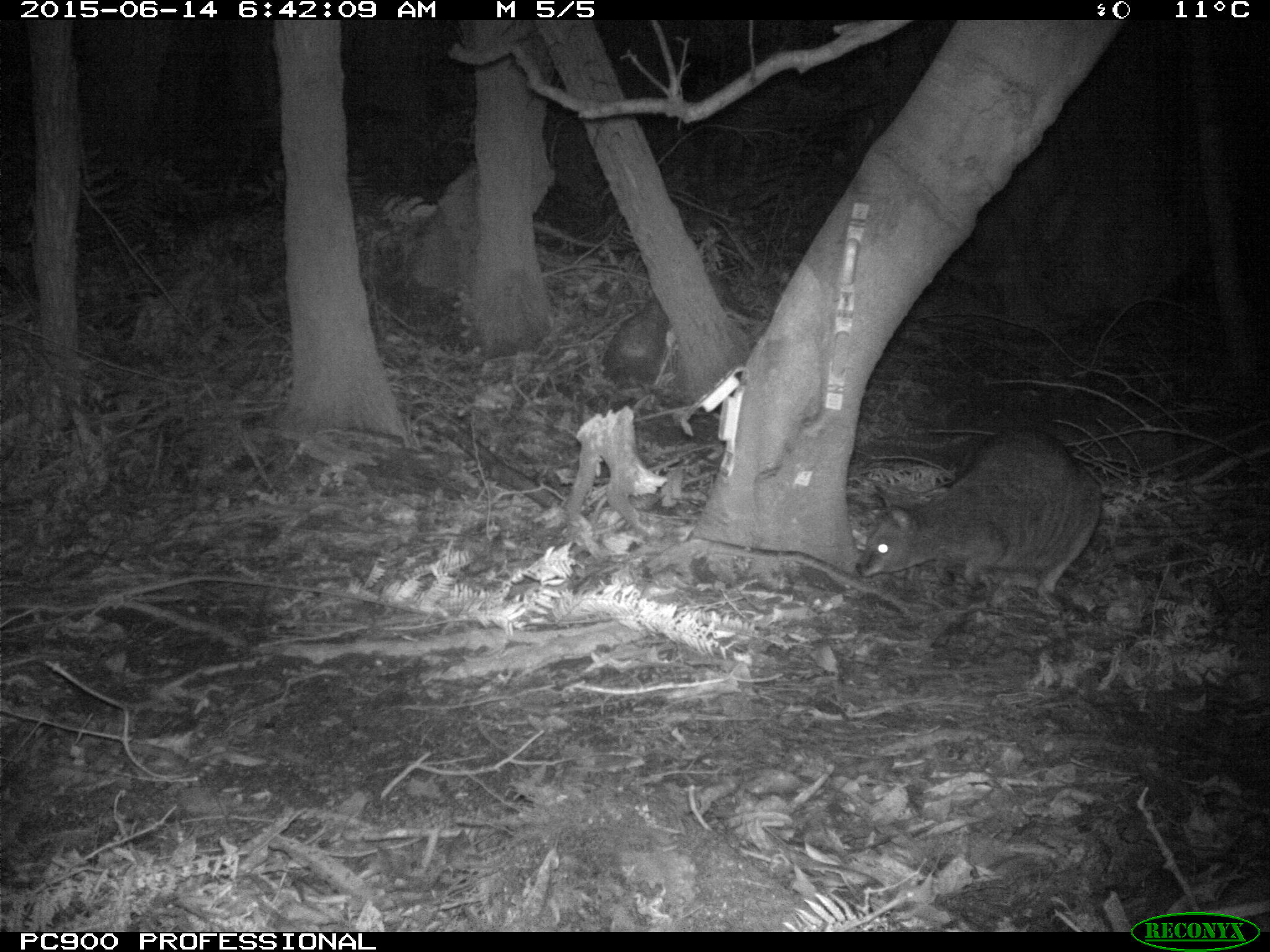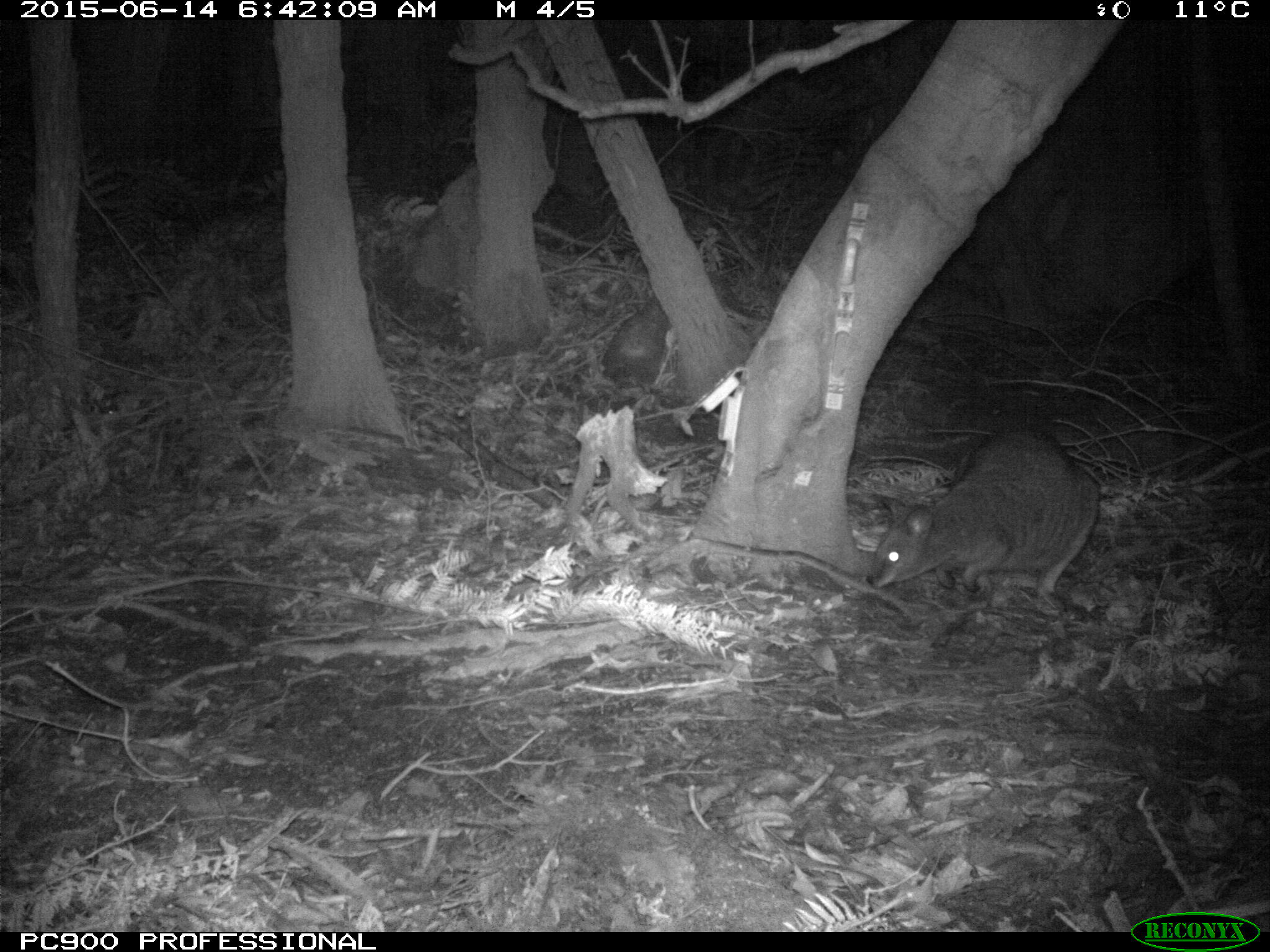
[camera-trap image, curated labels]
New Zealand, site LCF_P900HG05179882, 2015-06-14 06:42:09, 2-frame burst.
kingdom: Animalia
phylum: Chordata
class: Mammalia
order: Diprotodontia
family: Macropodidae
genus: Notamacropus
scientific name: Notamacropus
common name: wallaby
Wallaby (Notamacropus).